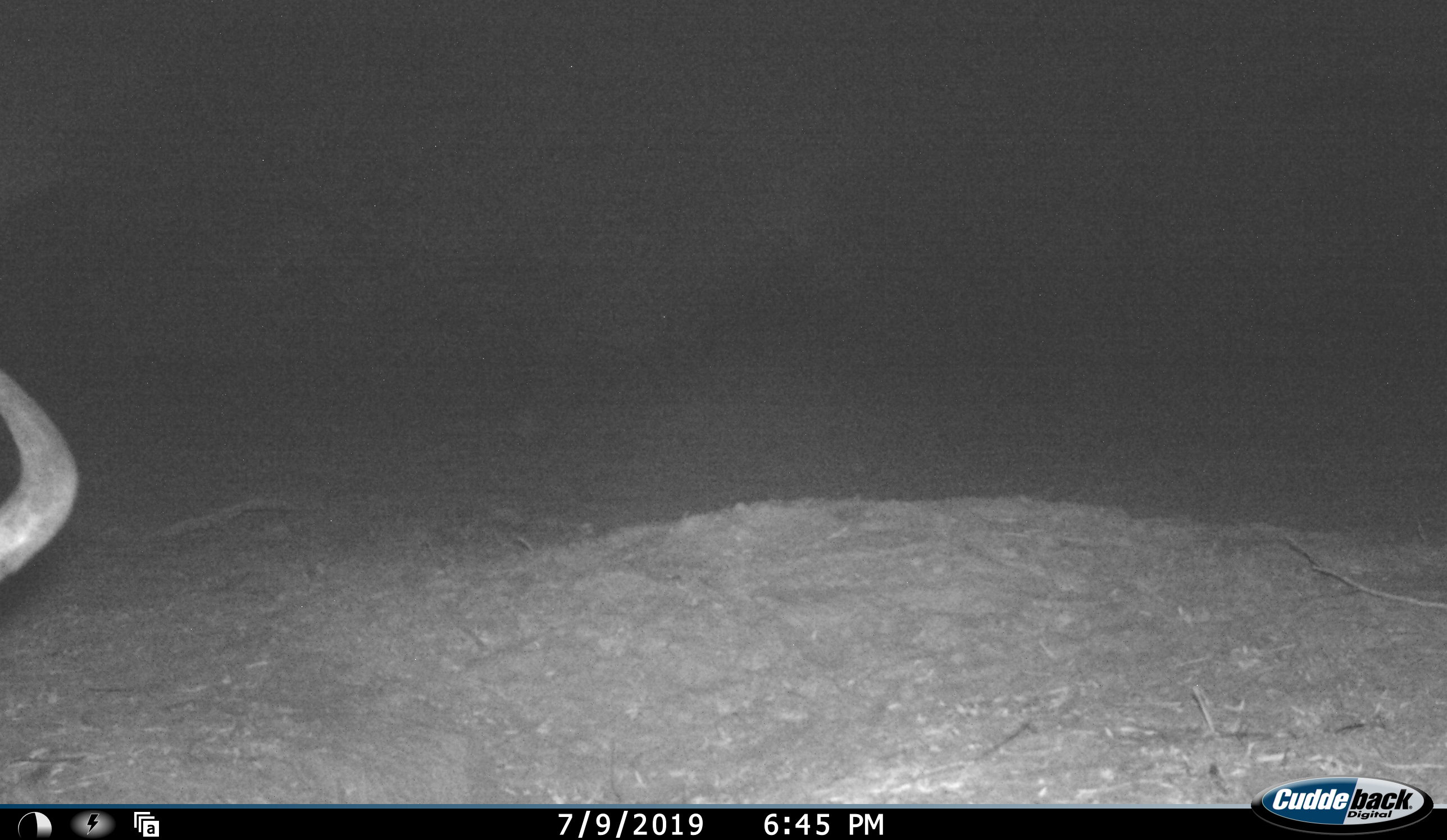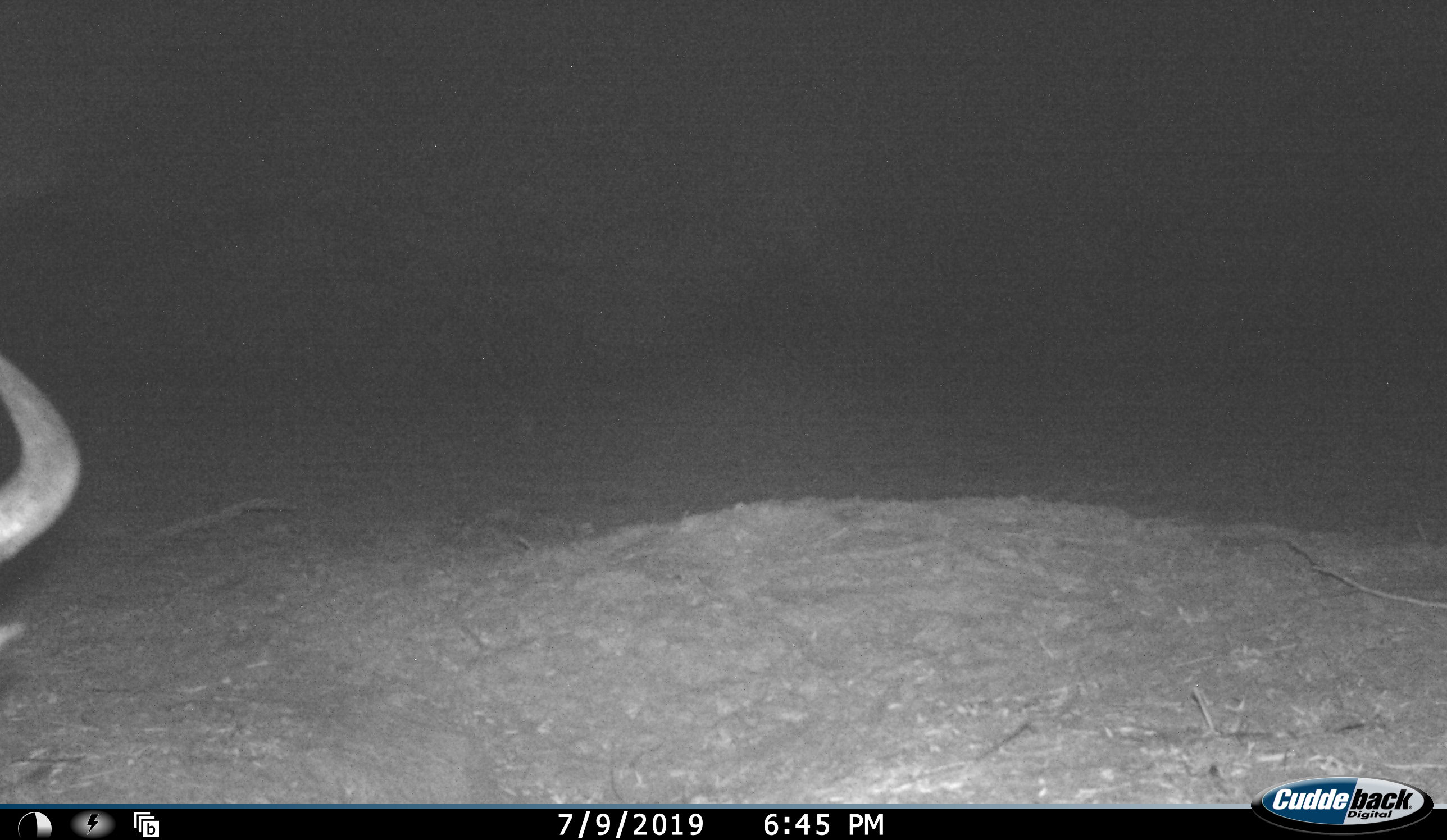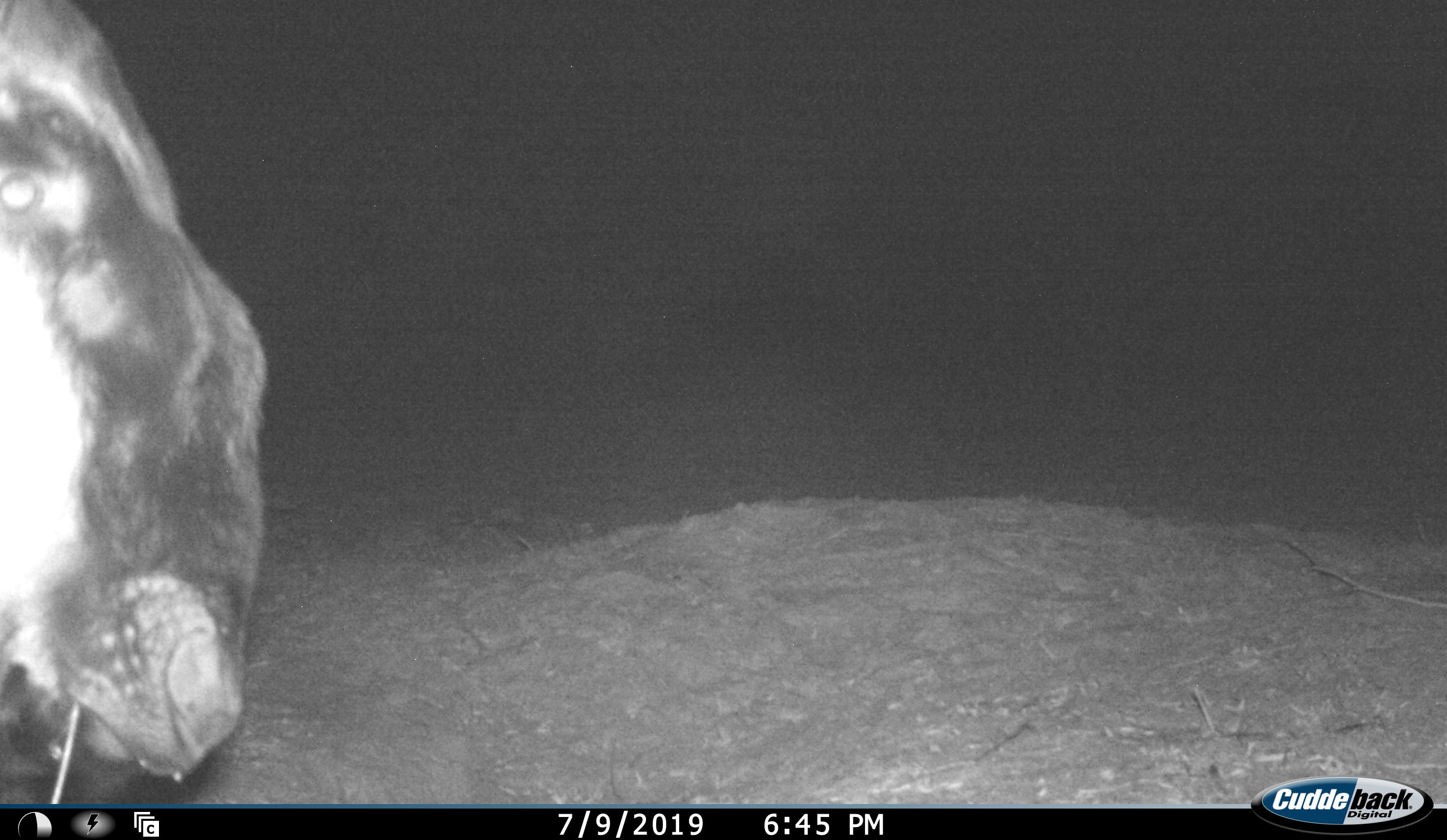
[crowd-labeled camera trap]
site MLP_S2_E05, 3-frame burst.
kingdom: Animalia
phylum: Chordata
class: Mammalia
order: Artiodactyla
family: Bovidae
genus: Connochaetes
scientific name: Connochaetes taurinus taurinus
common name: blue wildebeest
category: wildebeestblue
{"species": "wildebeestblue (blue wildebeest) (Connochaetes taurinus taurinus)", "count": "1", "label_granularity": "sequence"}